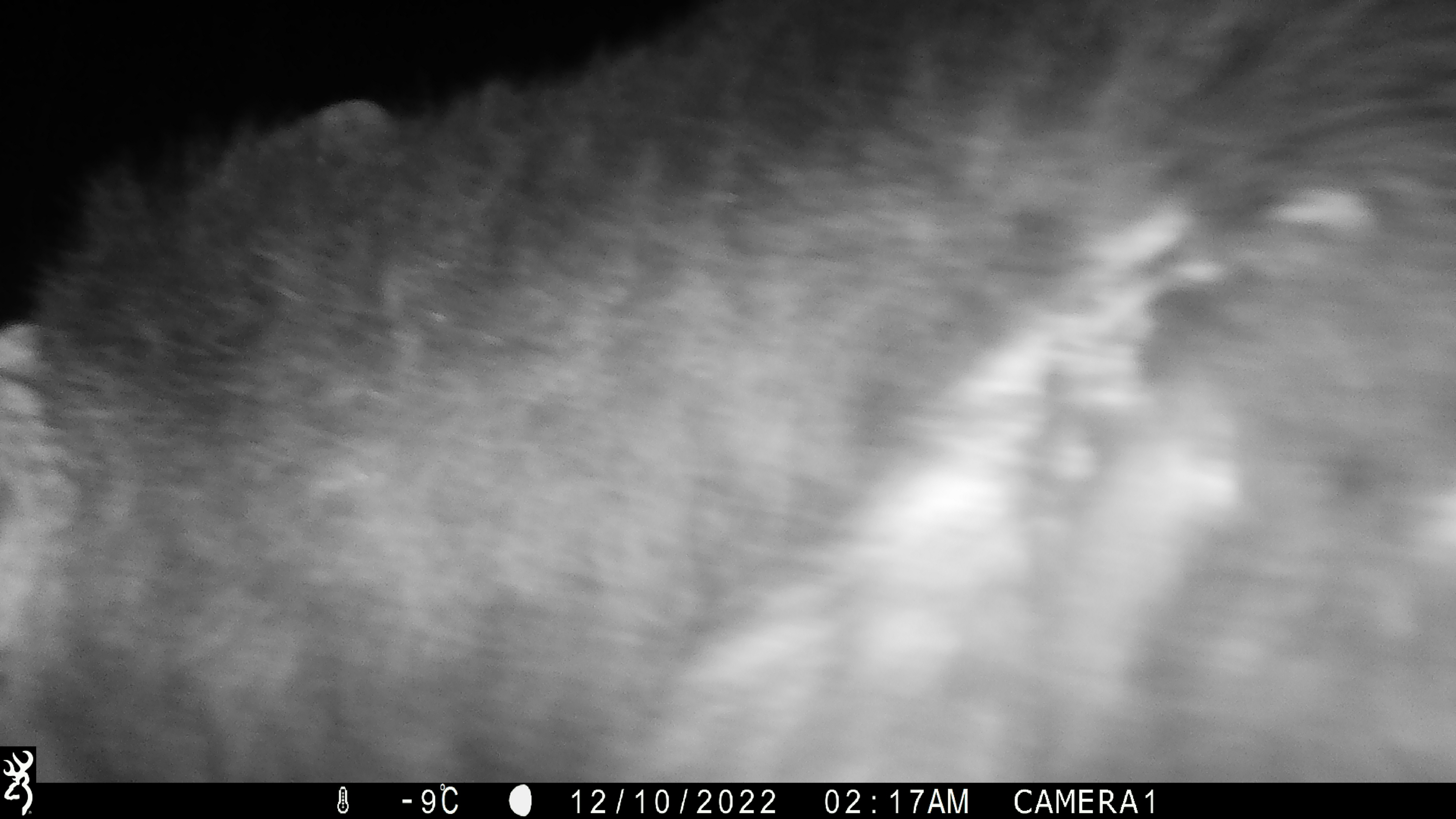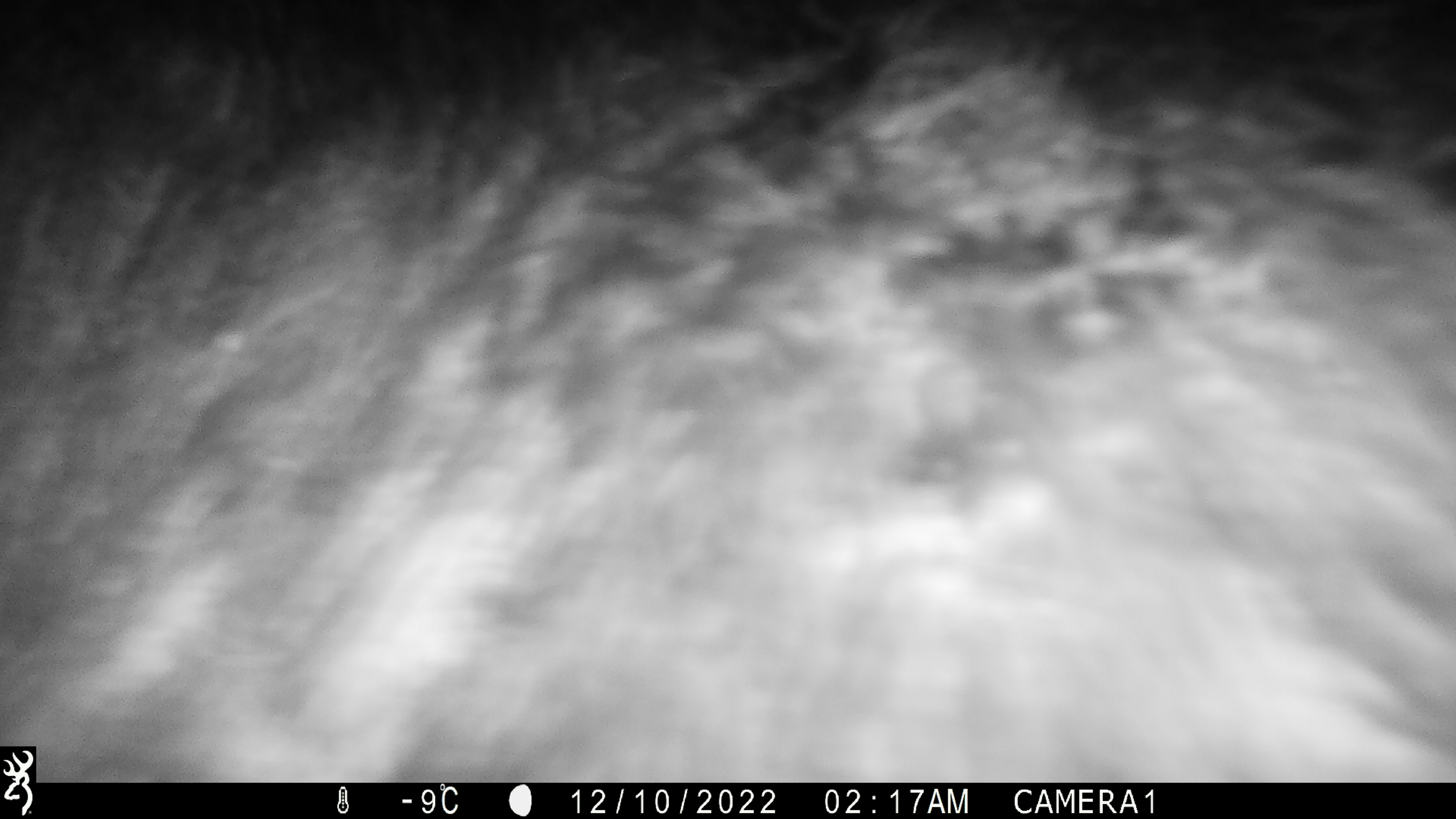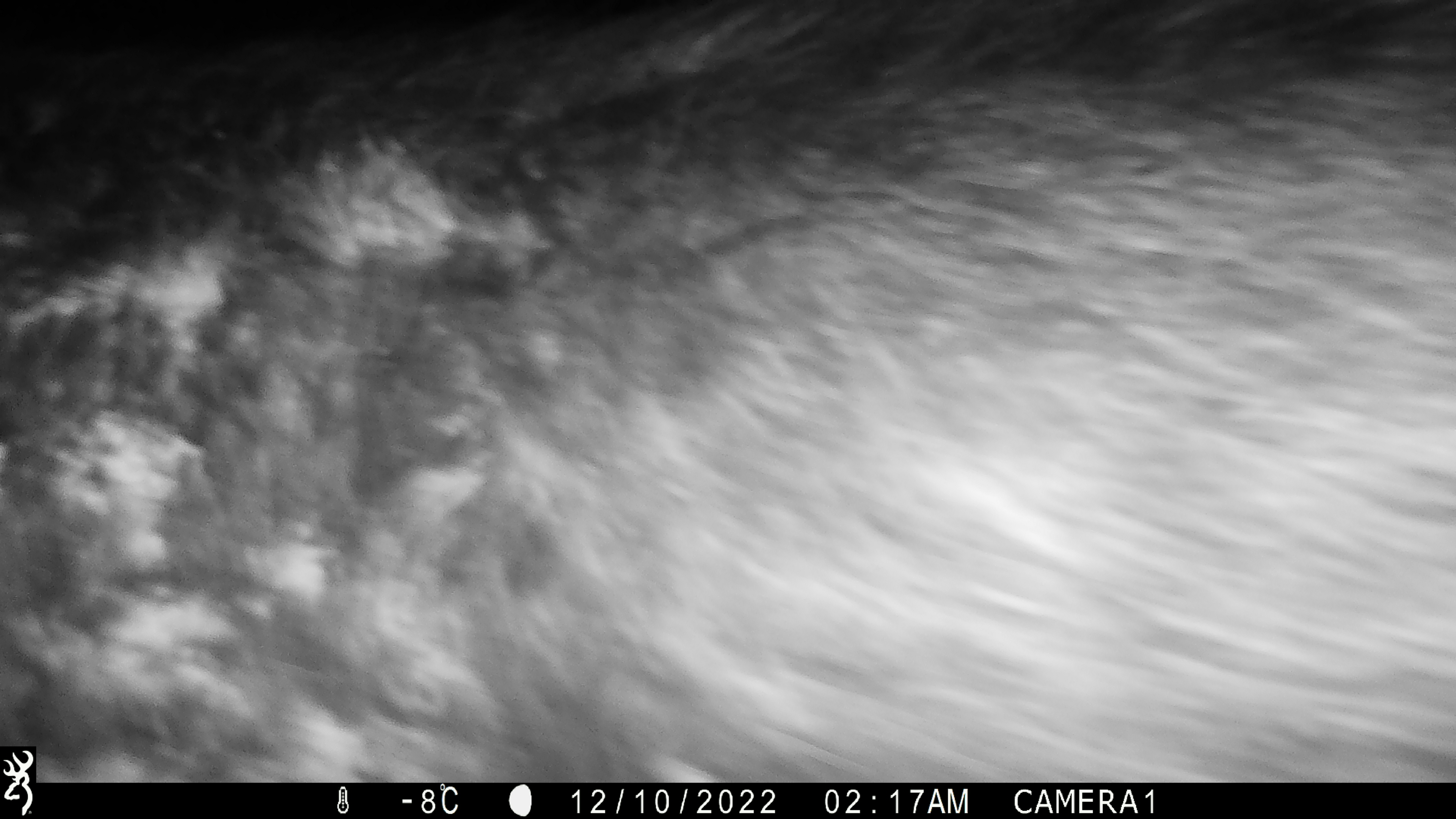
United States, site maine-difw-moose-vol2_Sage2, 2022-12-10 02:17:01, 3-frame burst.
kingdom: Animalia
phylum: Chordata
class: Mammalia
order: Artiodactyla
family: Cervidae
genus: Alces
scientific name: Alces alces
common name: moose